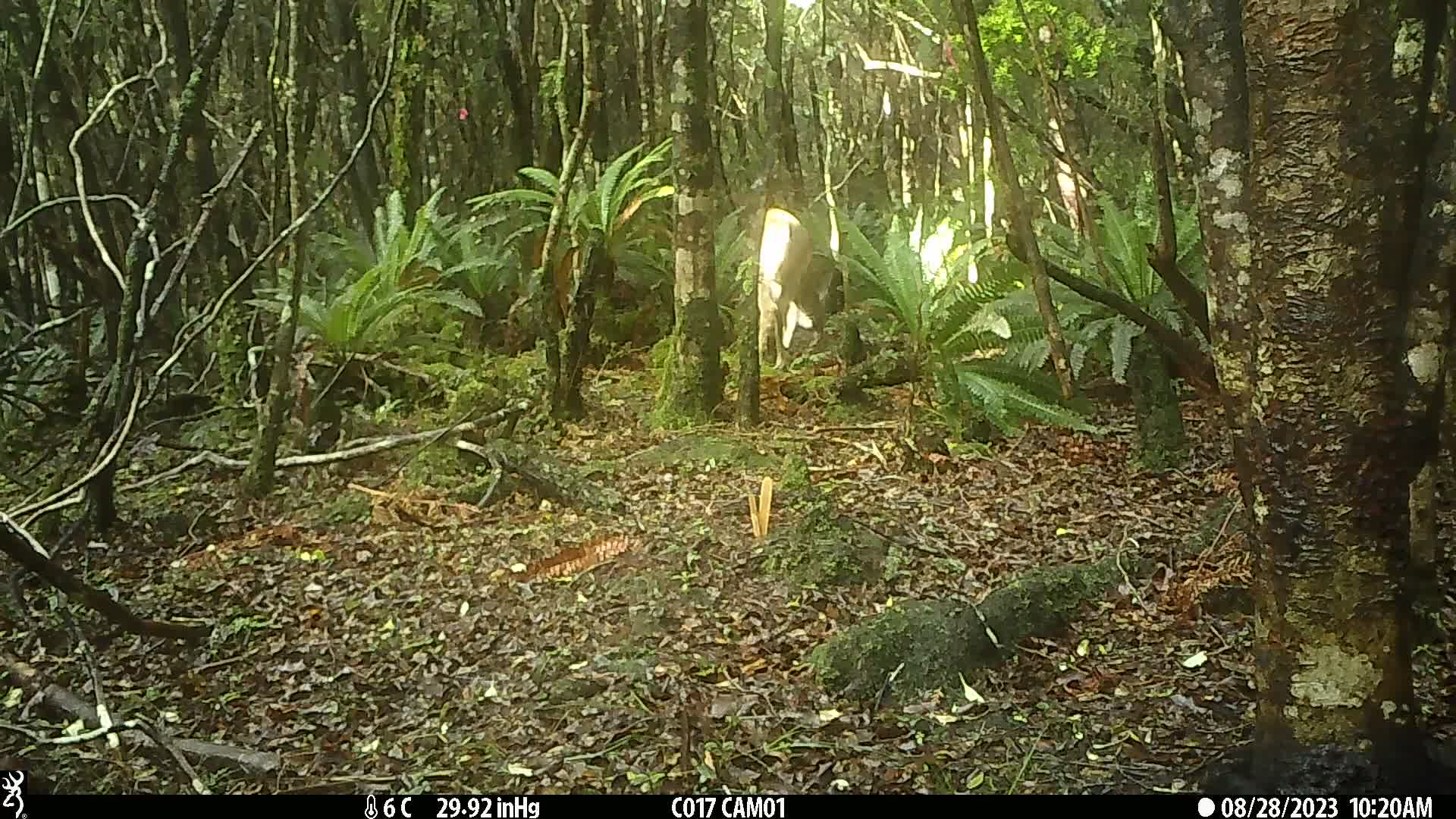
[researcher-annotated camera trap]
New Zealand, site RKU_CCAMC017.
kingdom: Animalia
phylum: Chordata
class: Mammalia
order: Artiodactyla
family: Cervidae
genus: Odocoileus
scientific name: Odocoileus virginianus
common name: white-tailed deer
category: white tailed deer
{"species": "white tailed deer (white-tailed deer) (Odocoileus virginianus)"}